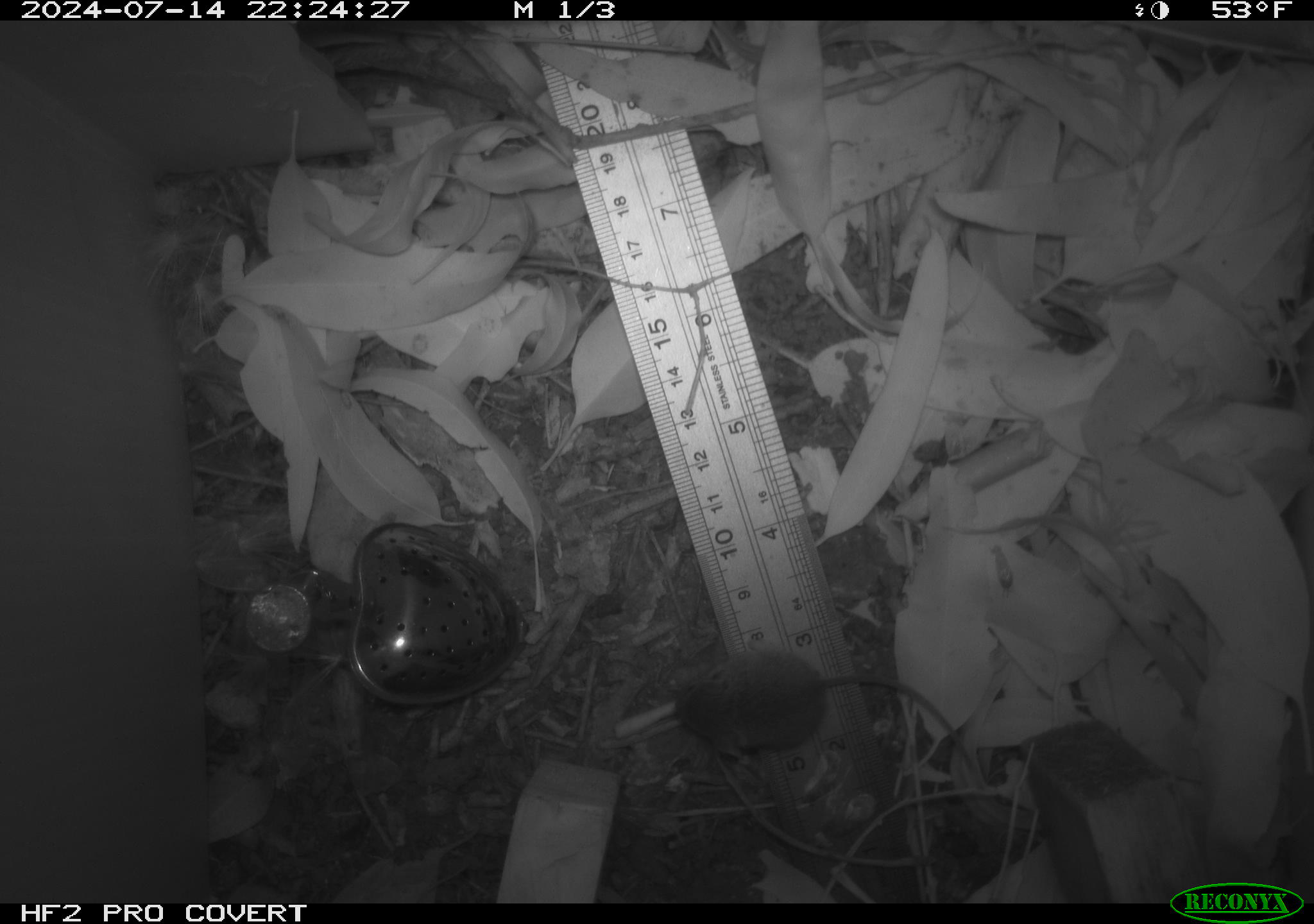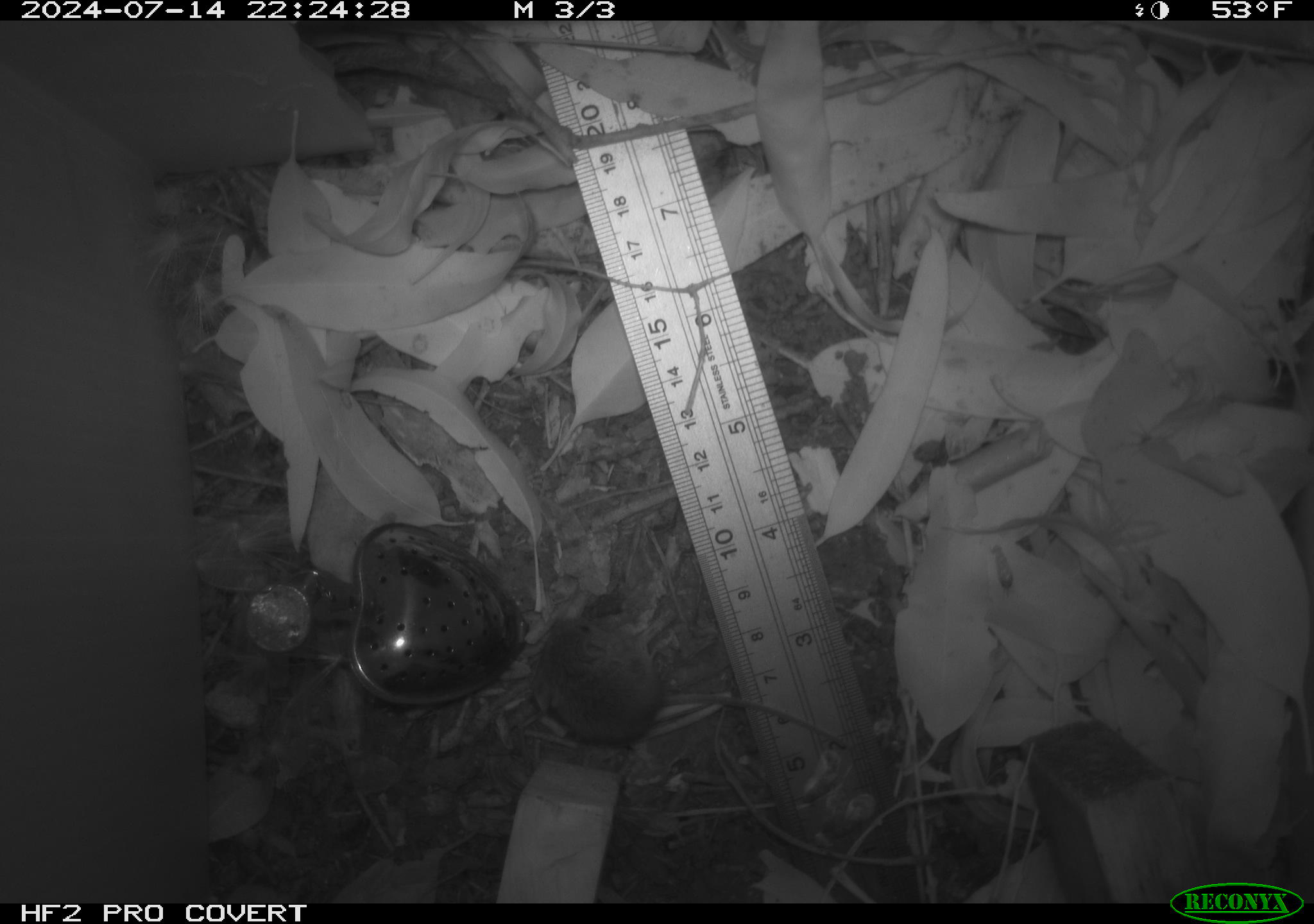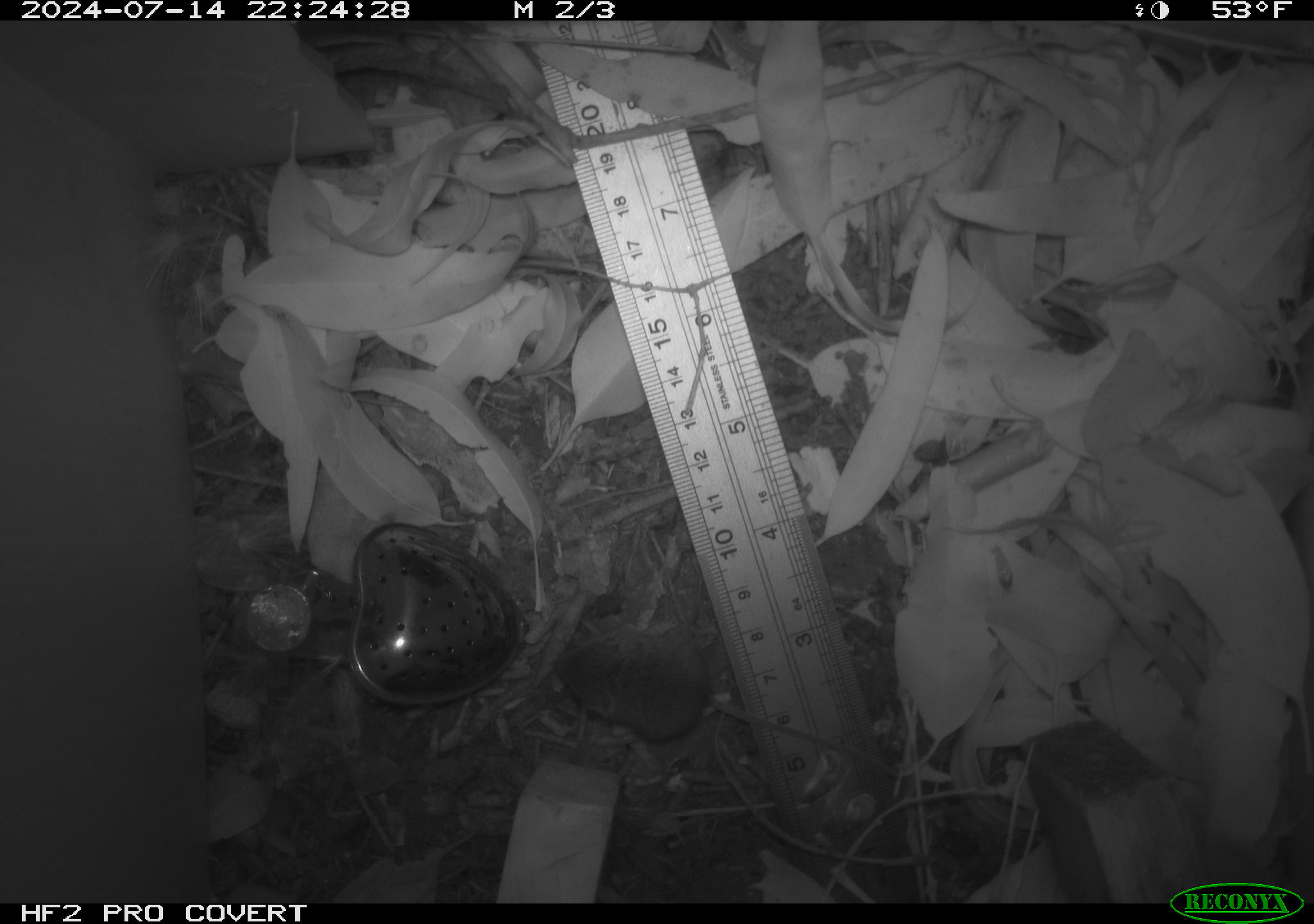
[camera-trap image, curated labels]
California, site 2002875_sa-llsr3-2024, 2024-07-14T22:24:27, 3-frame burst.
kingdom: Animalia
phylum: Chordata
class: Mammalia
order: Rodentia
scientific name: Rodentia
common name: mouse species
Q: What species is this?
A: Mouse species (Rodentia).